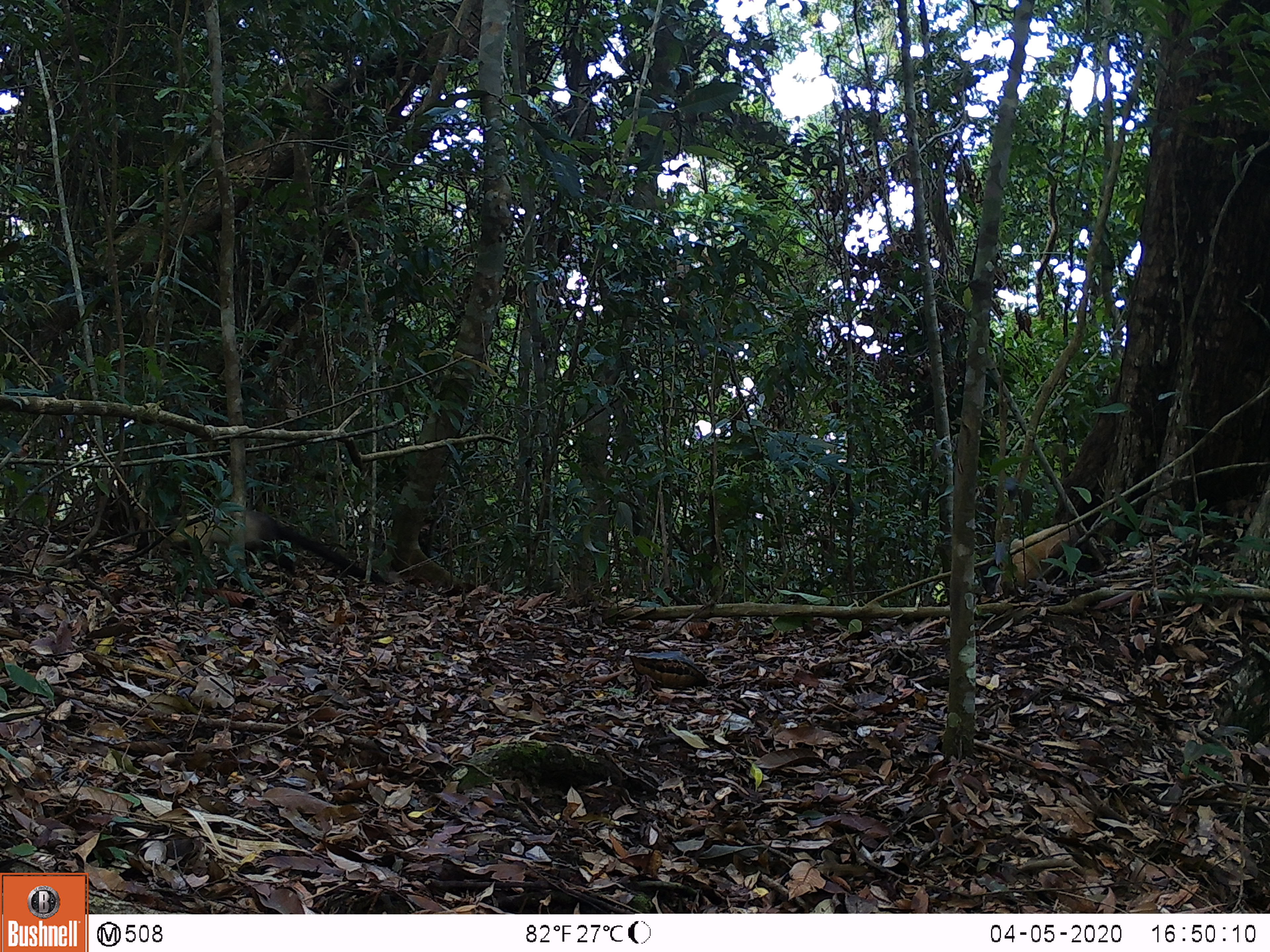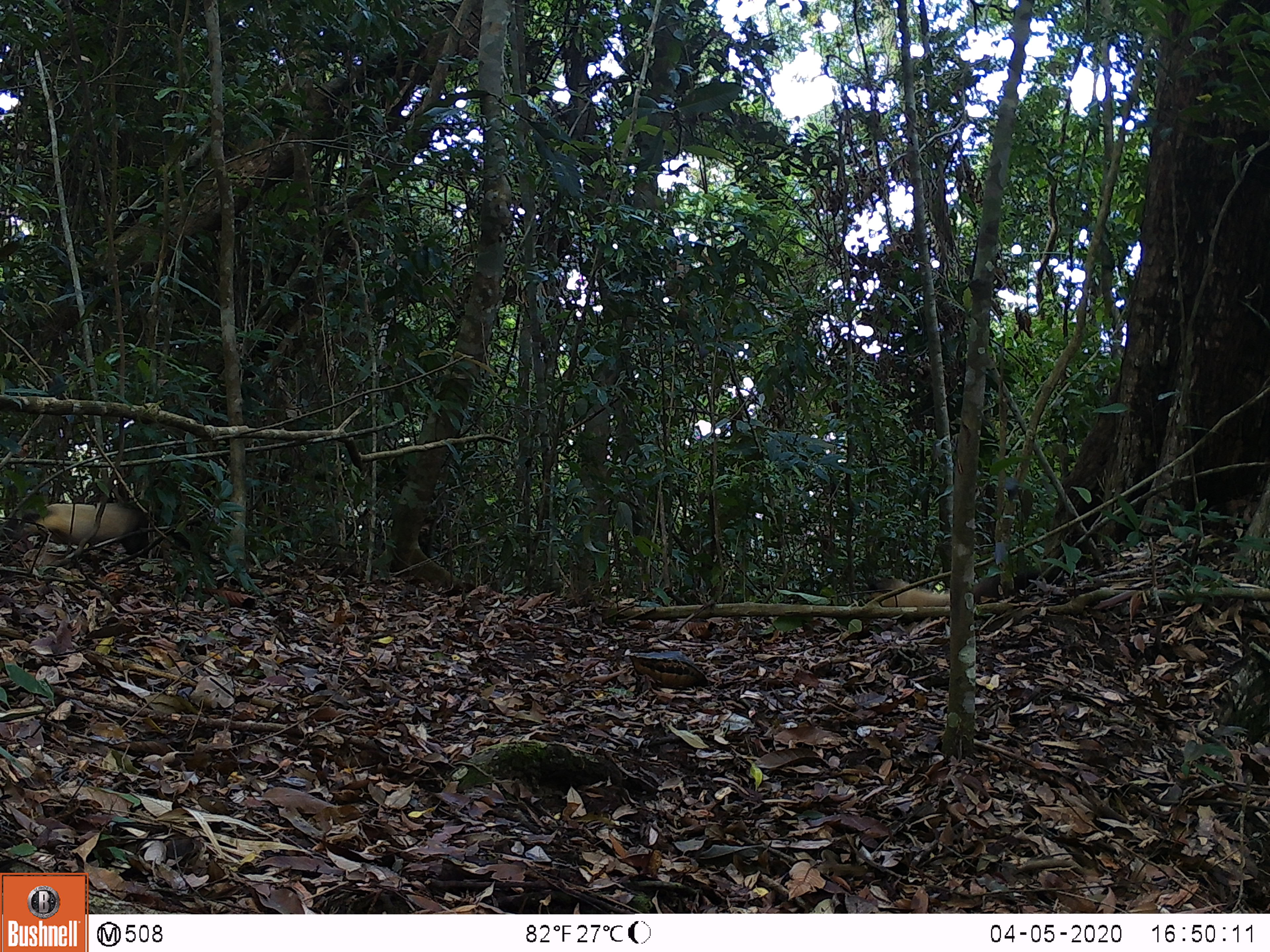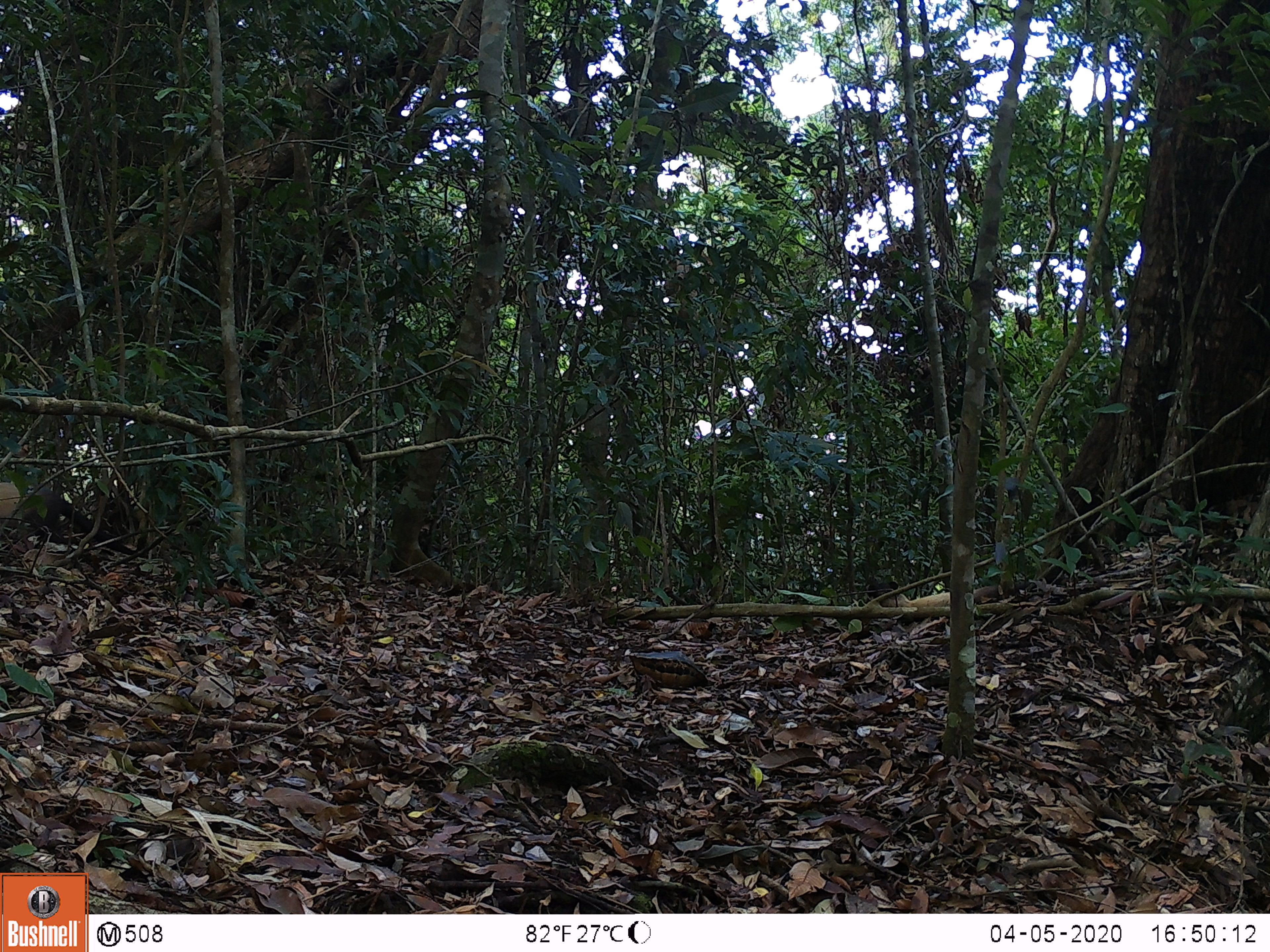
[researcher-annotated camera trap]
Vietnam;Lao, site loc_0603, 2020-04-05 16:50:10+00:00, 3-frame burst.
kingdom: Animalia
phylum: Chordata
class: Mammalia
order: Carnivora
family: Mustelidae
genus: Martes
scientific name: Martes flavigula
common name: yellow-throated marten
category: yellow throated marten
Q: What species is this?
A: Yellow throated marten (yellow-throated marten) (Martes flavigula).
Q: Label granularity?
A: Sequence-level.